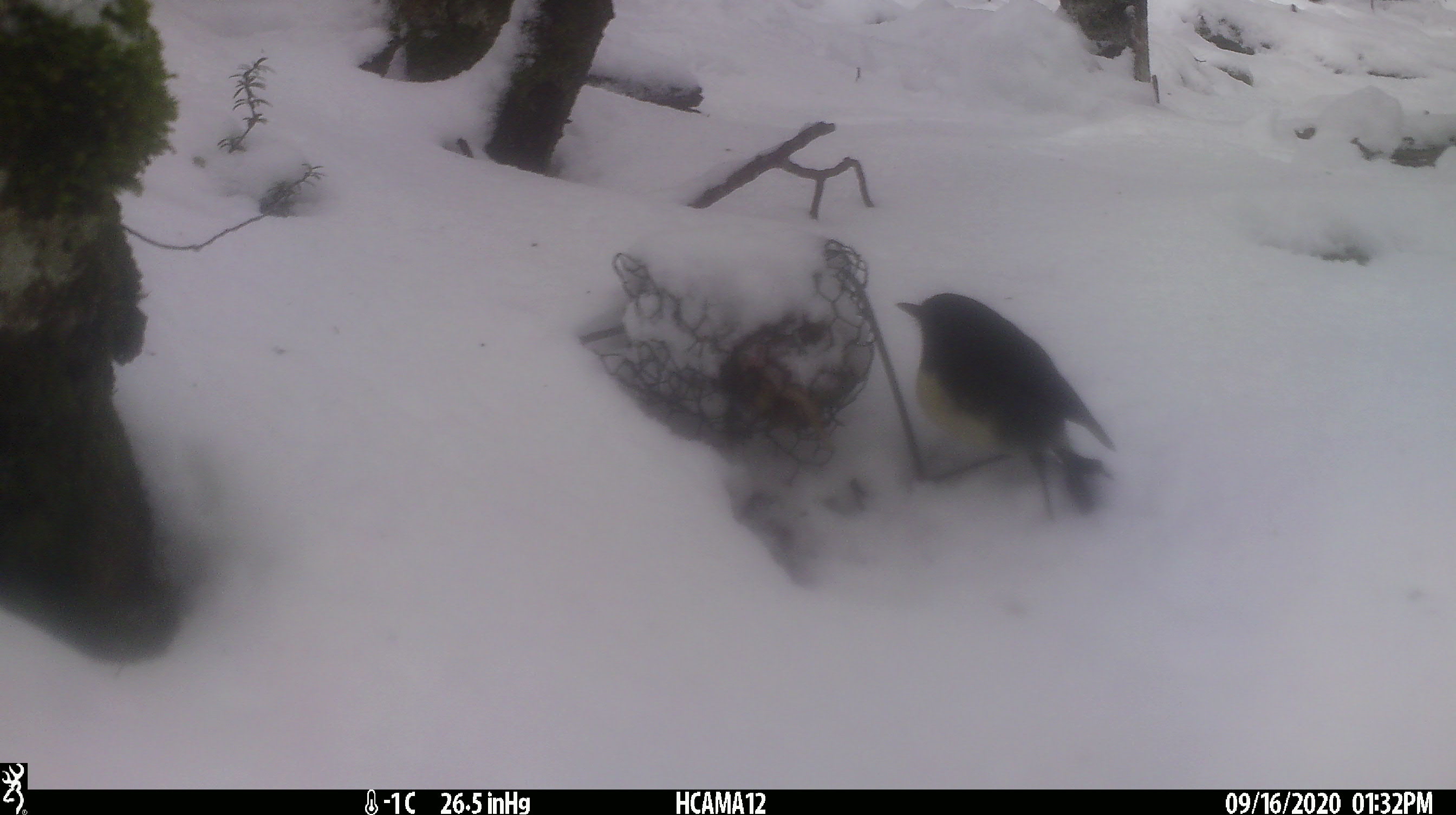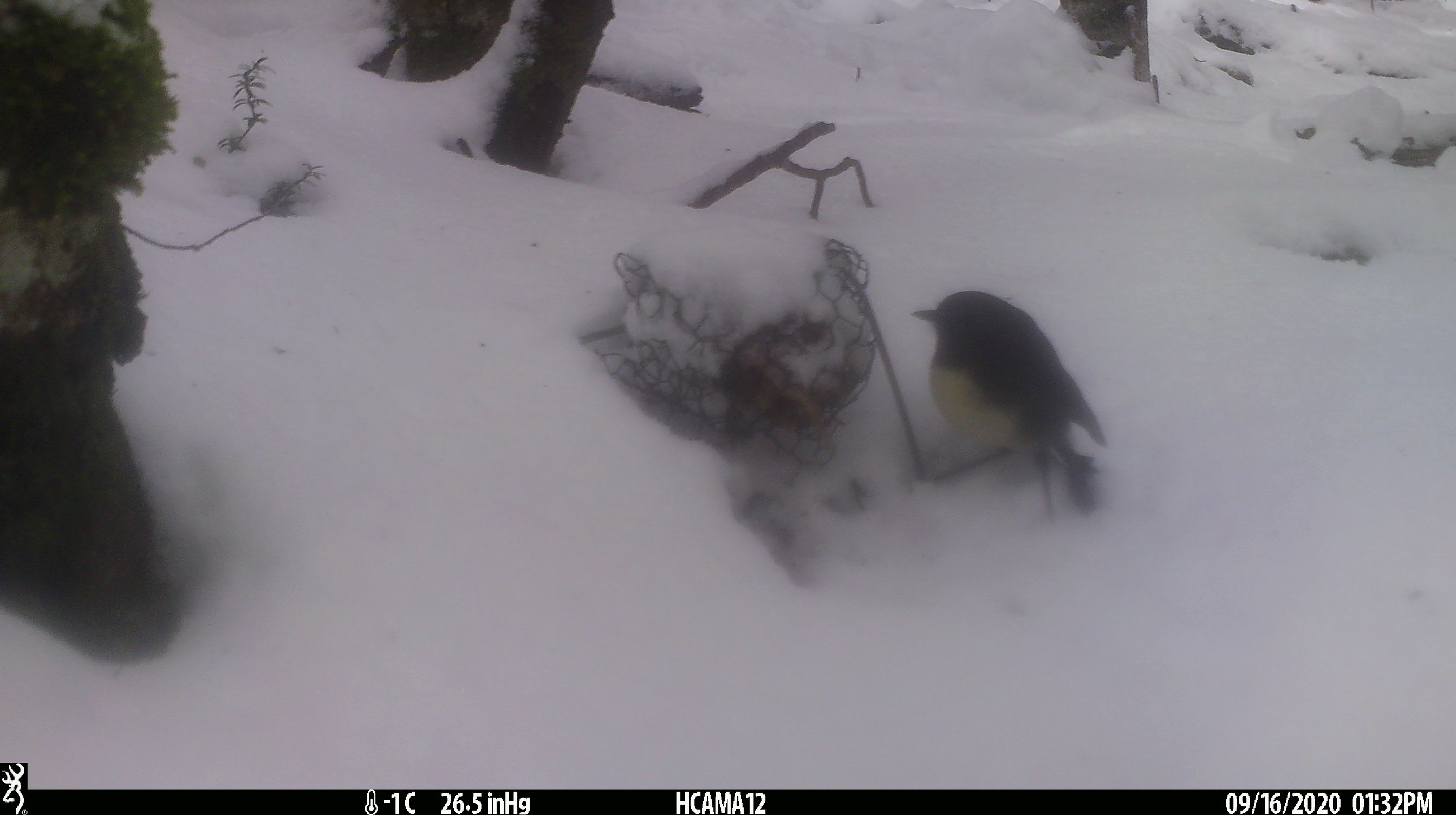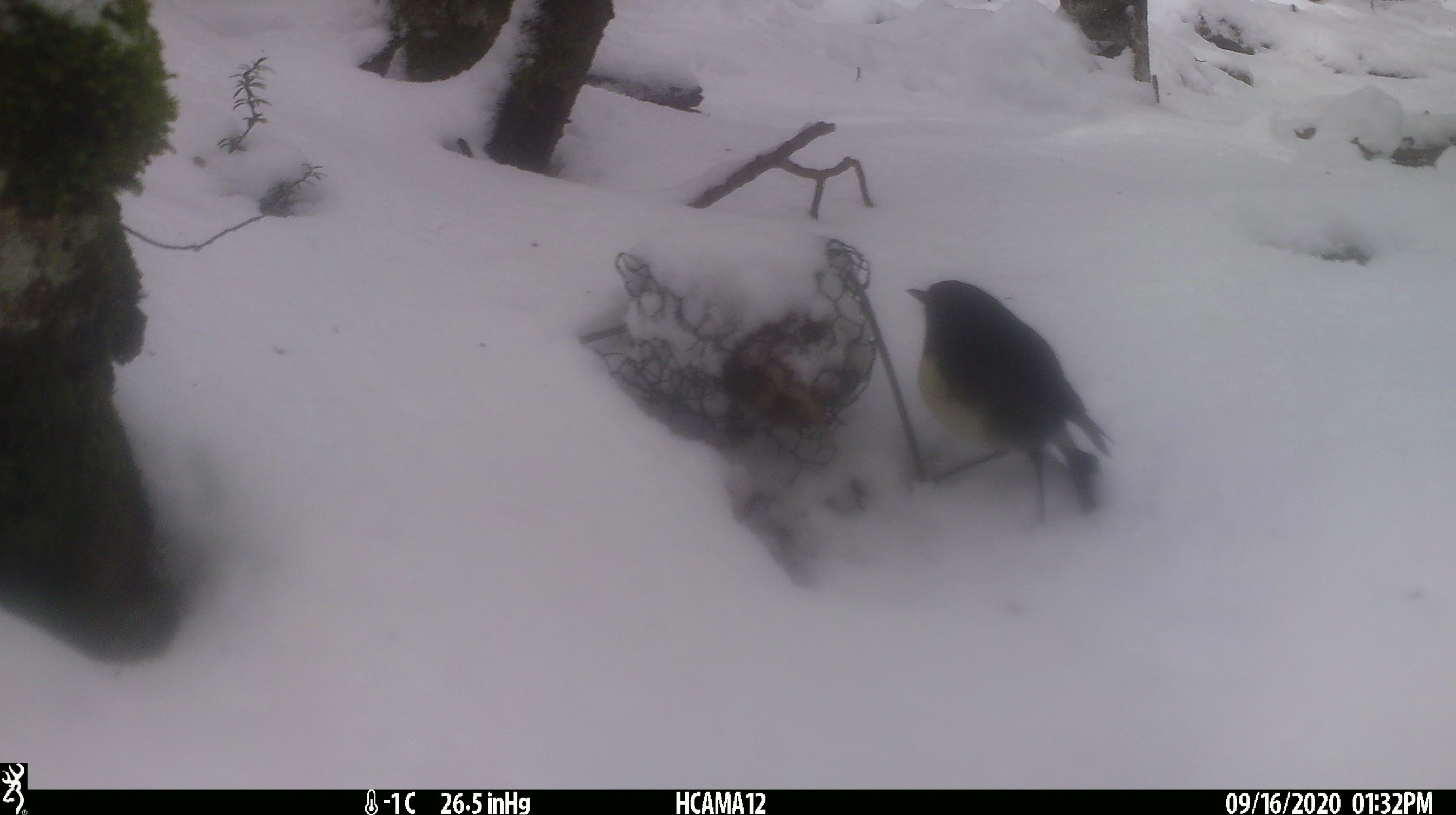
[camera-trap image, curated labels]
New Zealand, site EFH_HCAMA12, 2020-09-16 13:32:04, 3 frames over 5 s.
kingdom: Animalia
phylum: Chordata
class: Aves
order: Passeriformes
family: Petroicidae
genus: Petroica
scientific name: Petroica australis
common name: new zealand robin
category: robin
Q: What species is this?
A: Robin (new zealand robin) (Petroica australis).